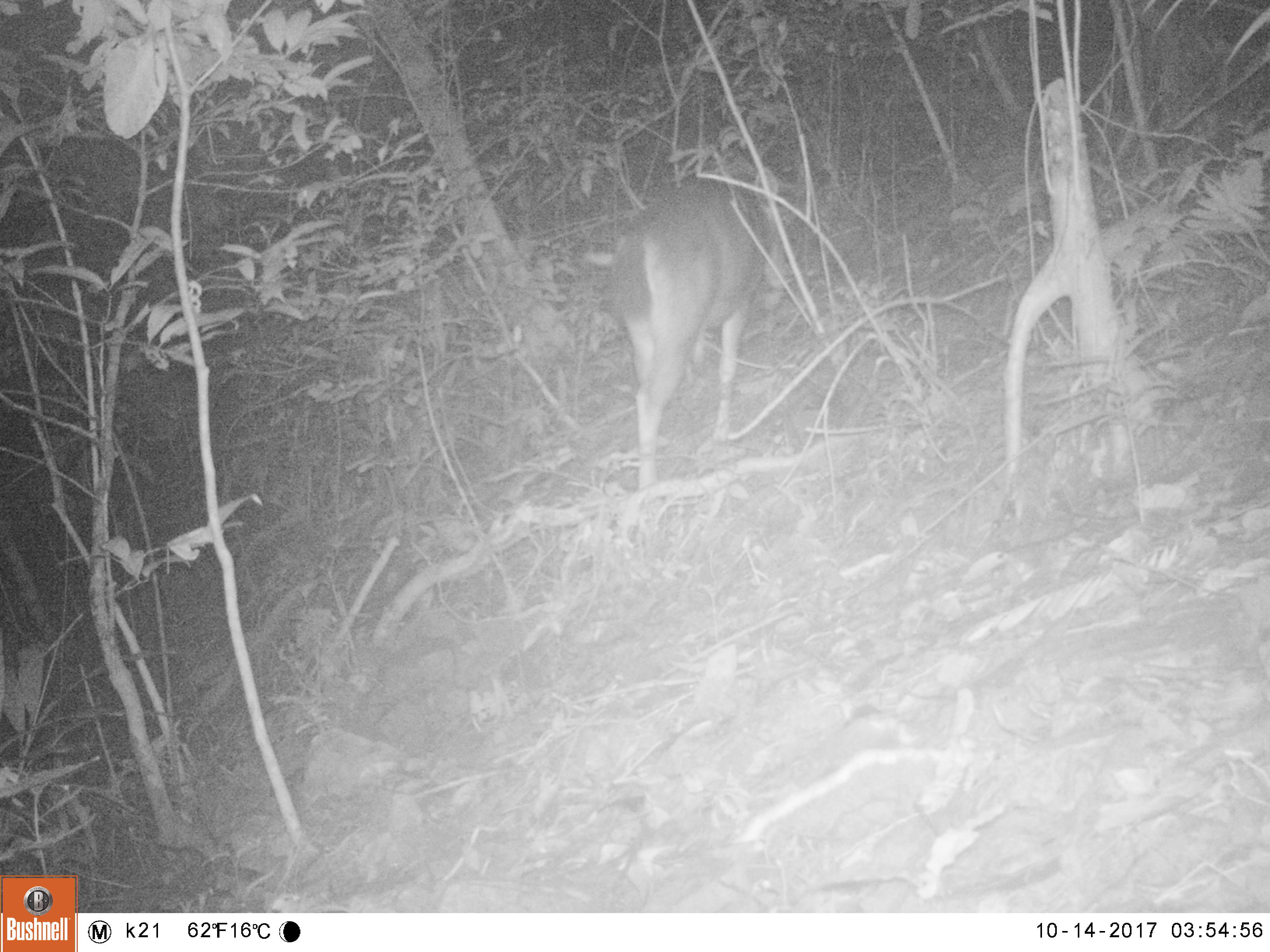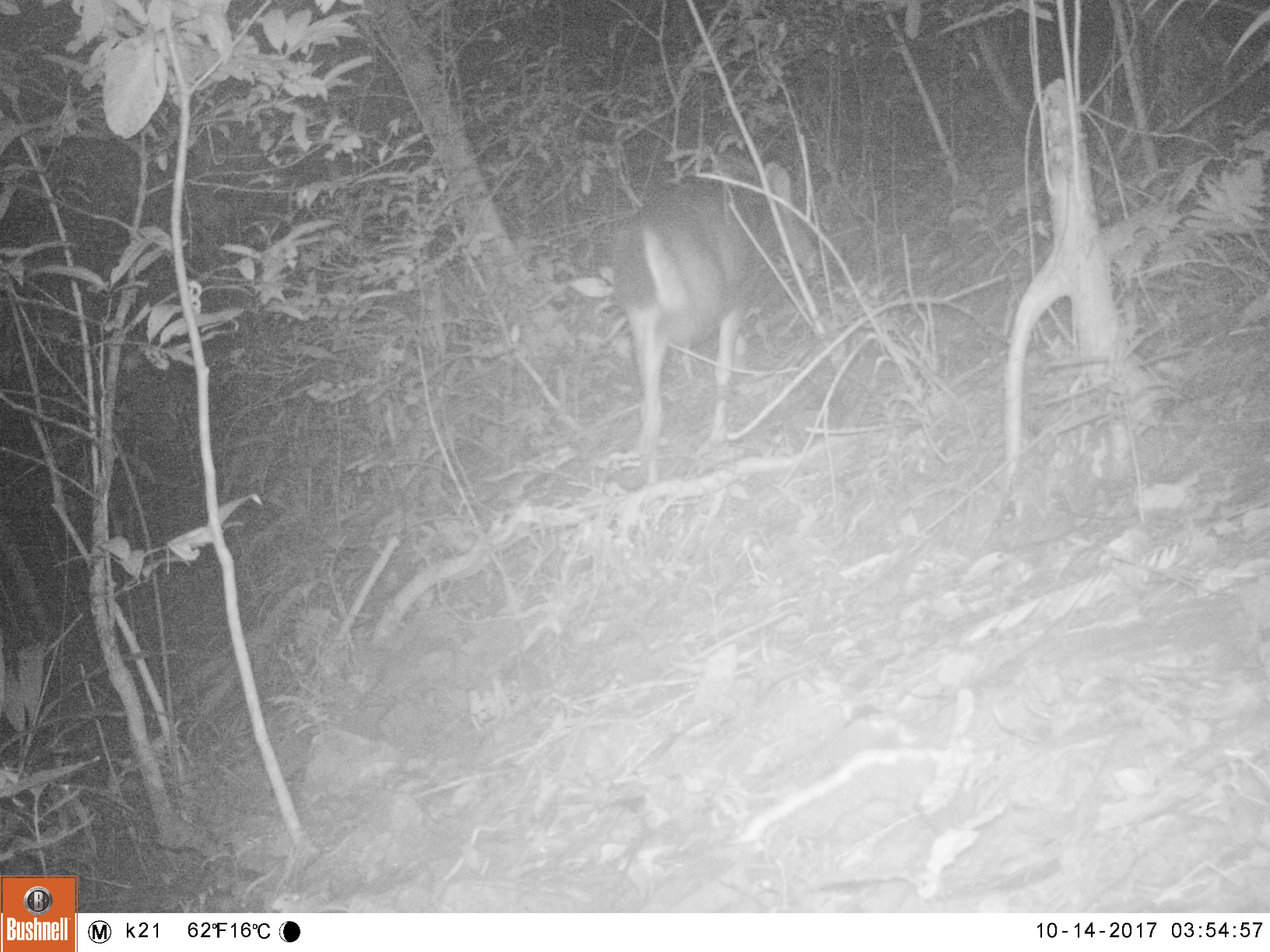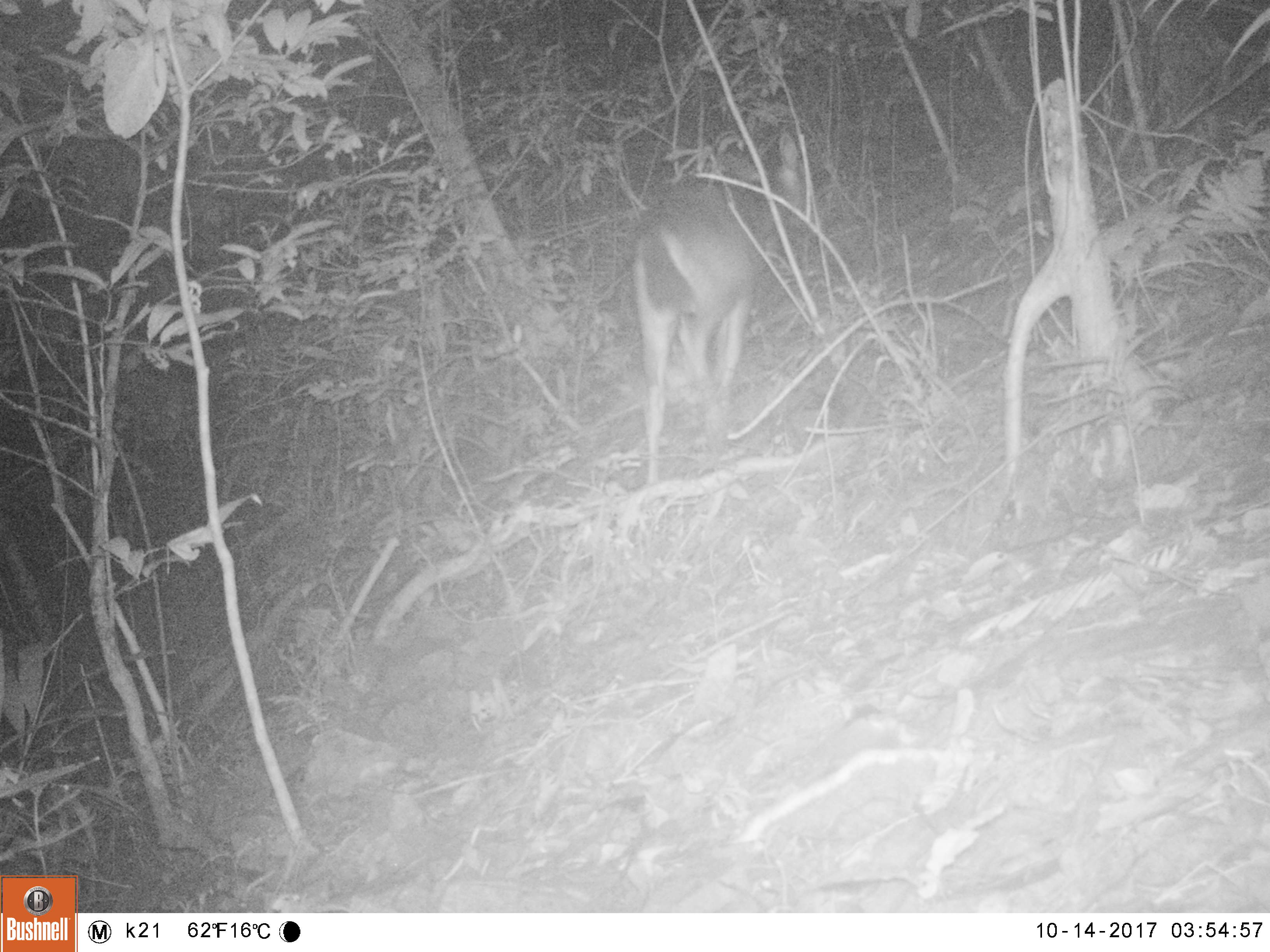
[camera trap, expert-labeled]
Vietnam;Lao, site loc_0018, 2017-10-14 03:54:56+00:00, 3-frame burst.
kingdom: Animalia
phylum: Chordata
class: Mammalia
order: Artiodactyla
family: Cervidae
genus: Rusa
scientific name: Rusa unicolor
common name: sambar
Sambar (Rusa unicolor). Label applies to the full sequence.